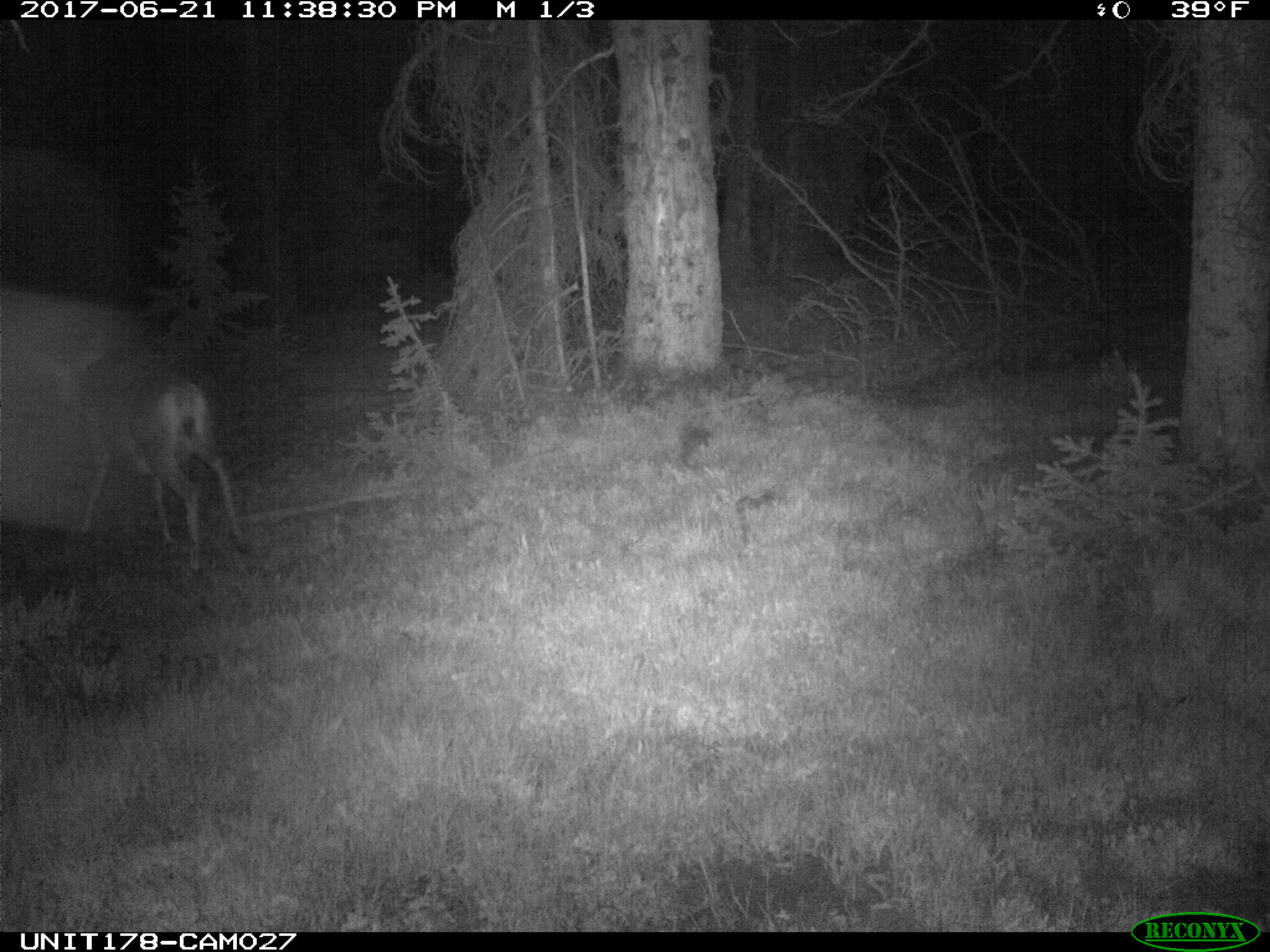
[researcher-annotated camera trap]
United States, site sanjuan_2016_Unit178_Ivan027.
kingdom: Animalia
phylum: Chordata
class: Mammalia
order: Artiodactyla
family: Cervidae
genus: Odocoileus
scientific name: Odocoileus hemionus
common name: mule deer